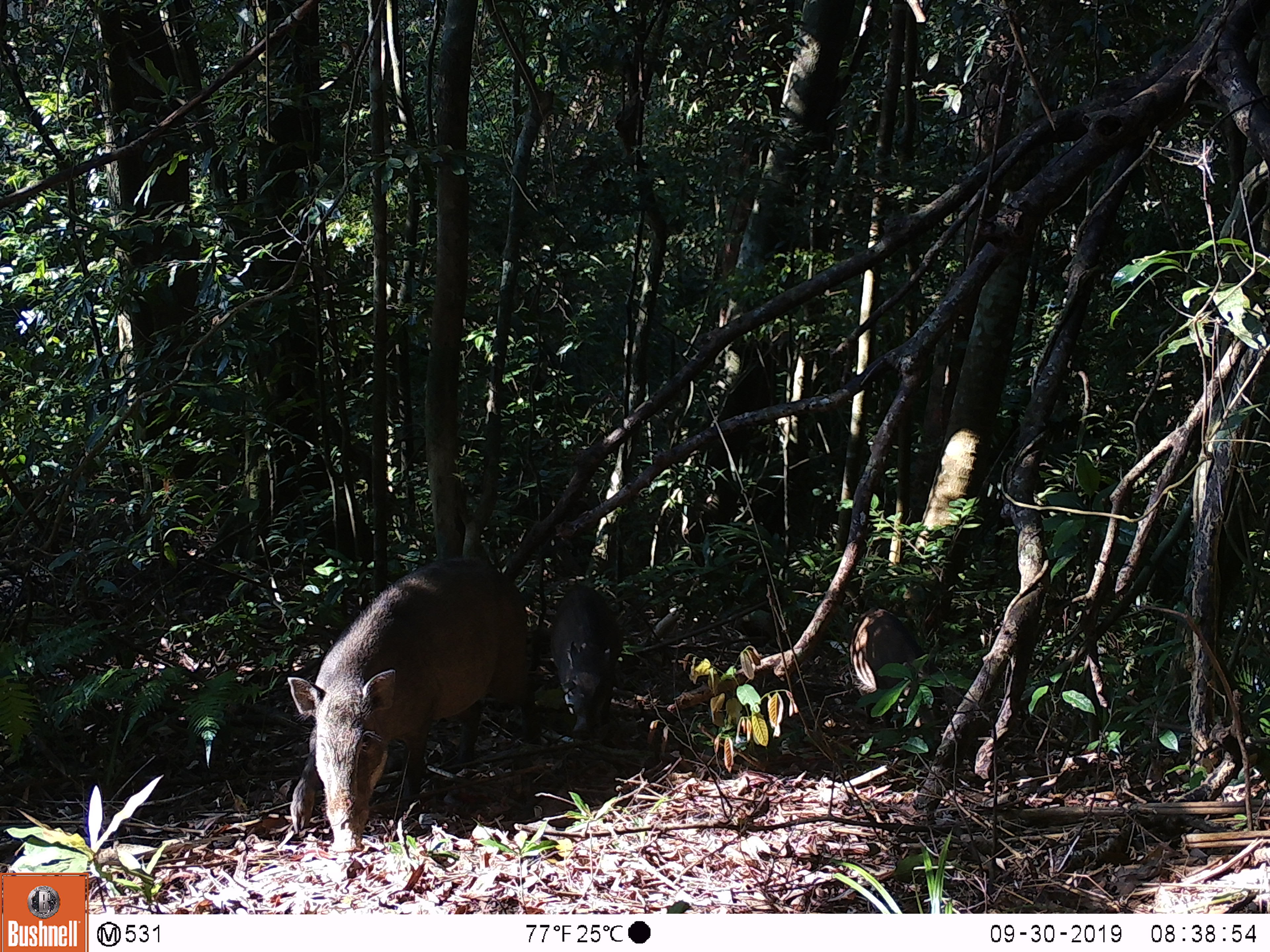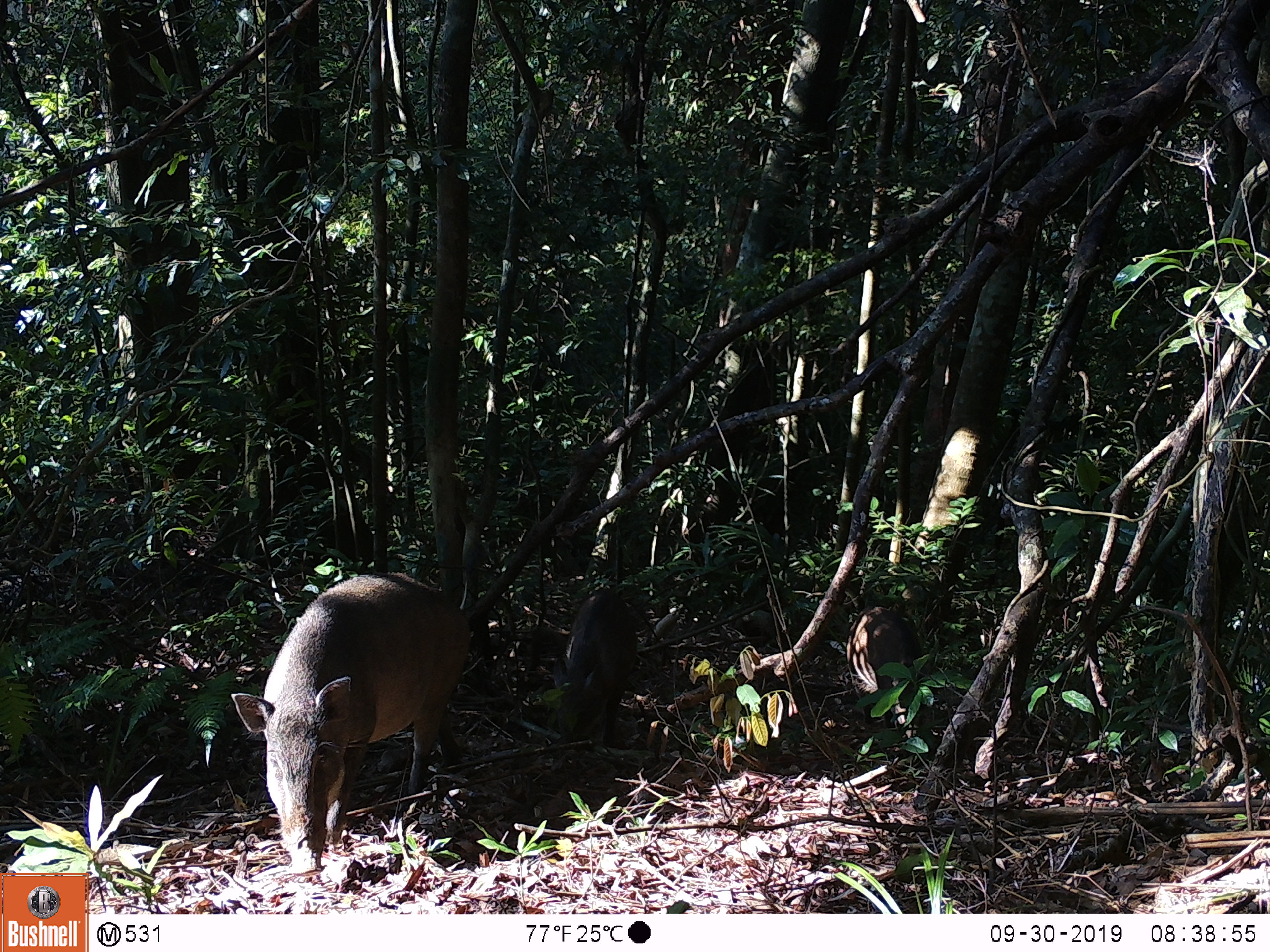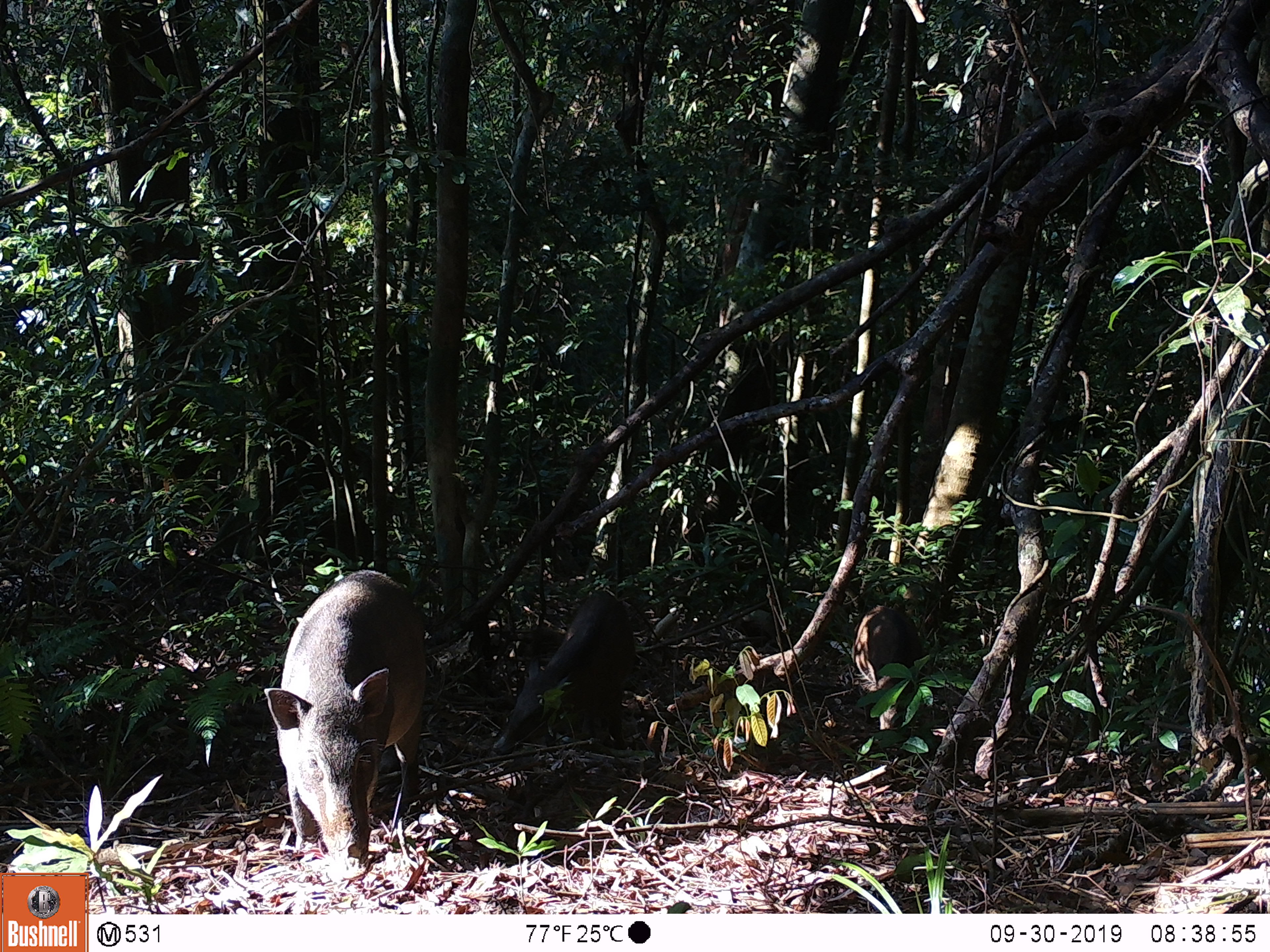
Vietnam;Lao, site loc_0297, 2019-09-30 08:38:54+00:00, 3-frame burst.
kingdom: Animalia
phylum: Chordata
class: Mammalia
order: Artiodactyla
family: Suidae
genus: Sus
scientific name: Sus scrofa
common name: eurasian wild pig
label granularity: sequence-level